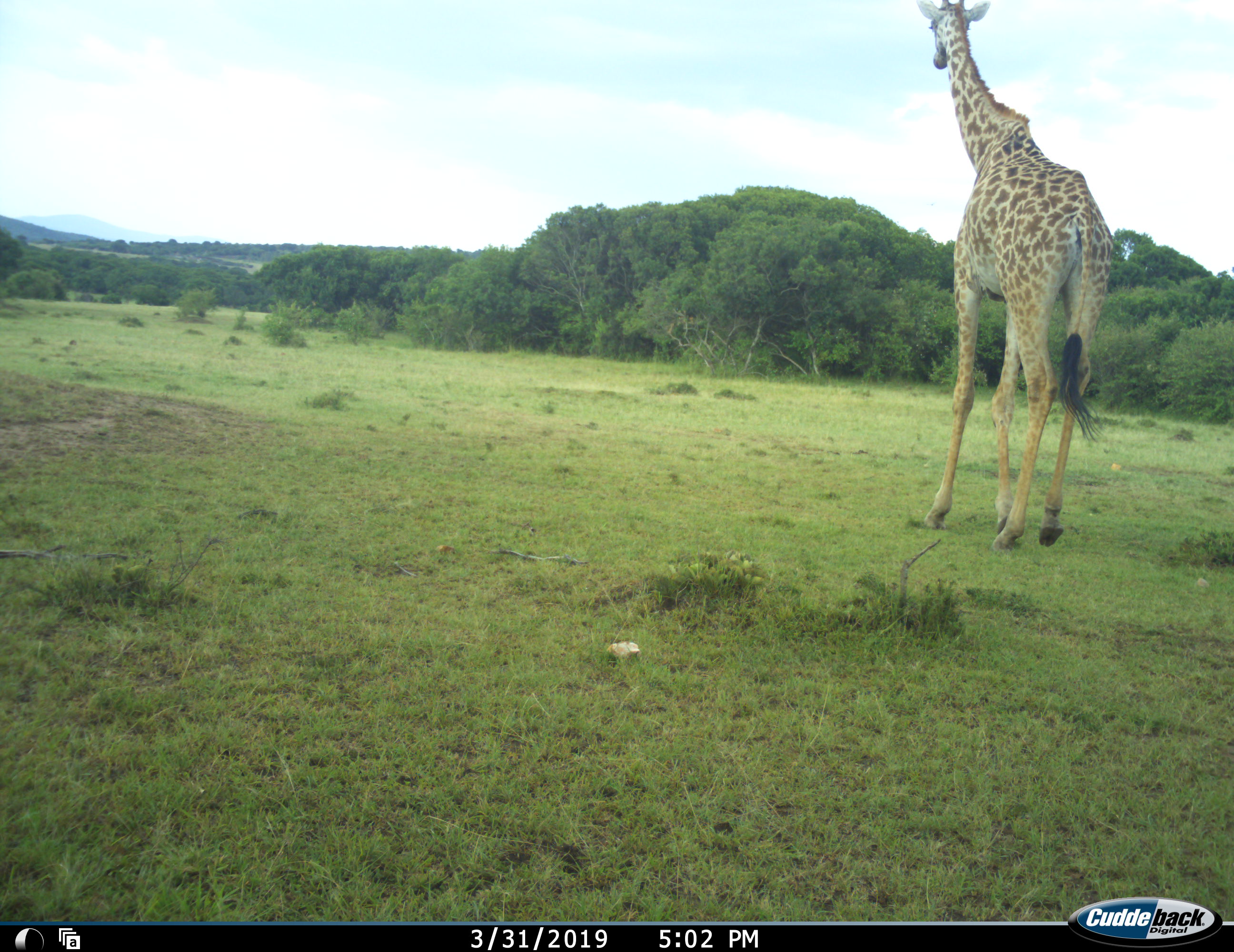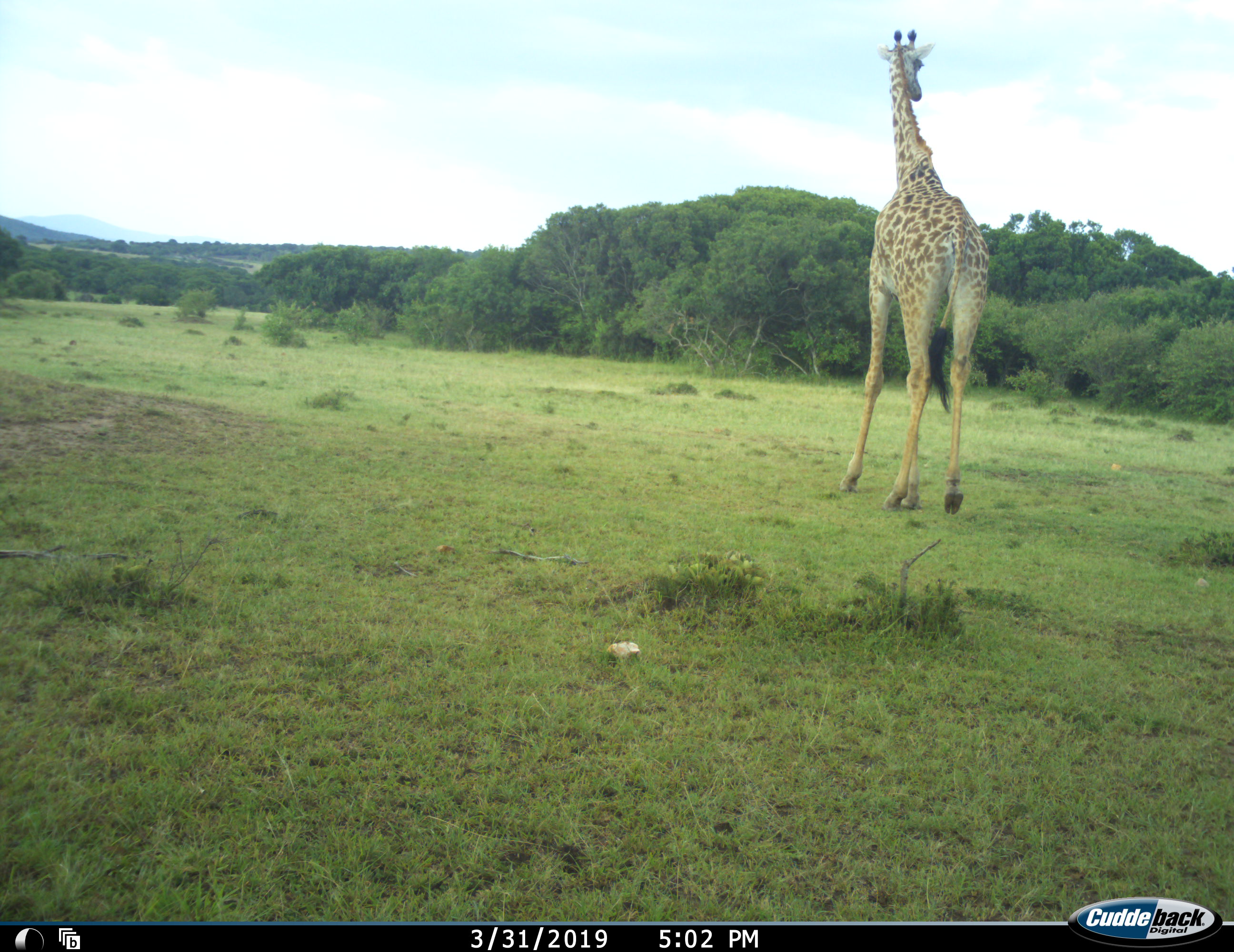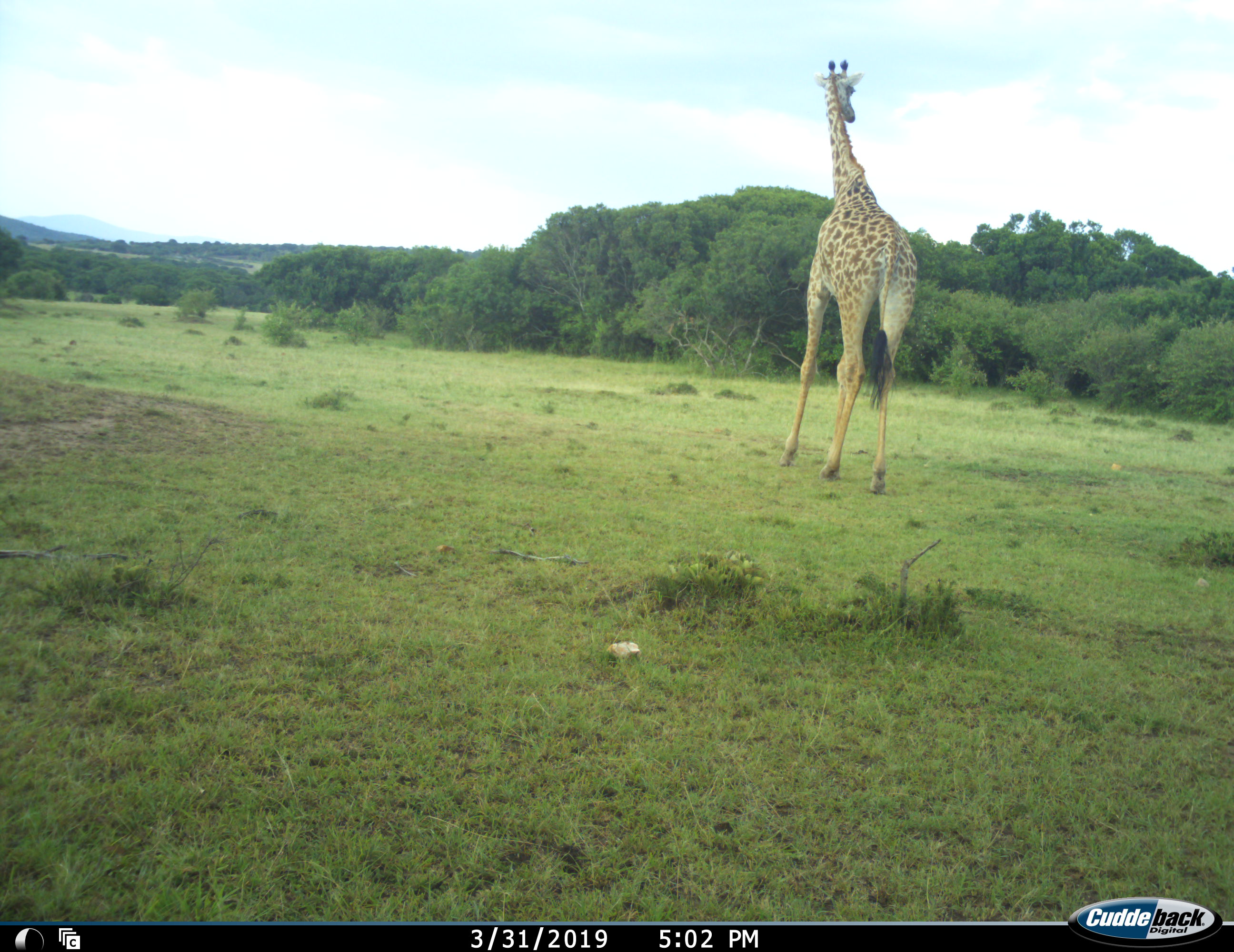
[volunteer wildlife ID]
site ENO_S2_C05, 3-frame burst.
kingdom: Animalia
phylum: Chordata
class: Mammalia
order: Artiodactyla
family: Giraffidae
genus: Giraffa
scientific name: Giraffa camelopardalis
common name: giraffe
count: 1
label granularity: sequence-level